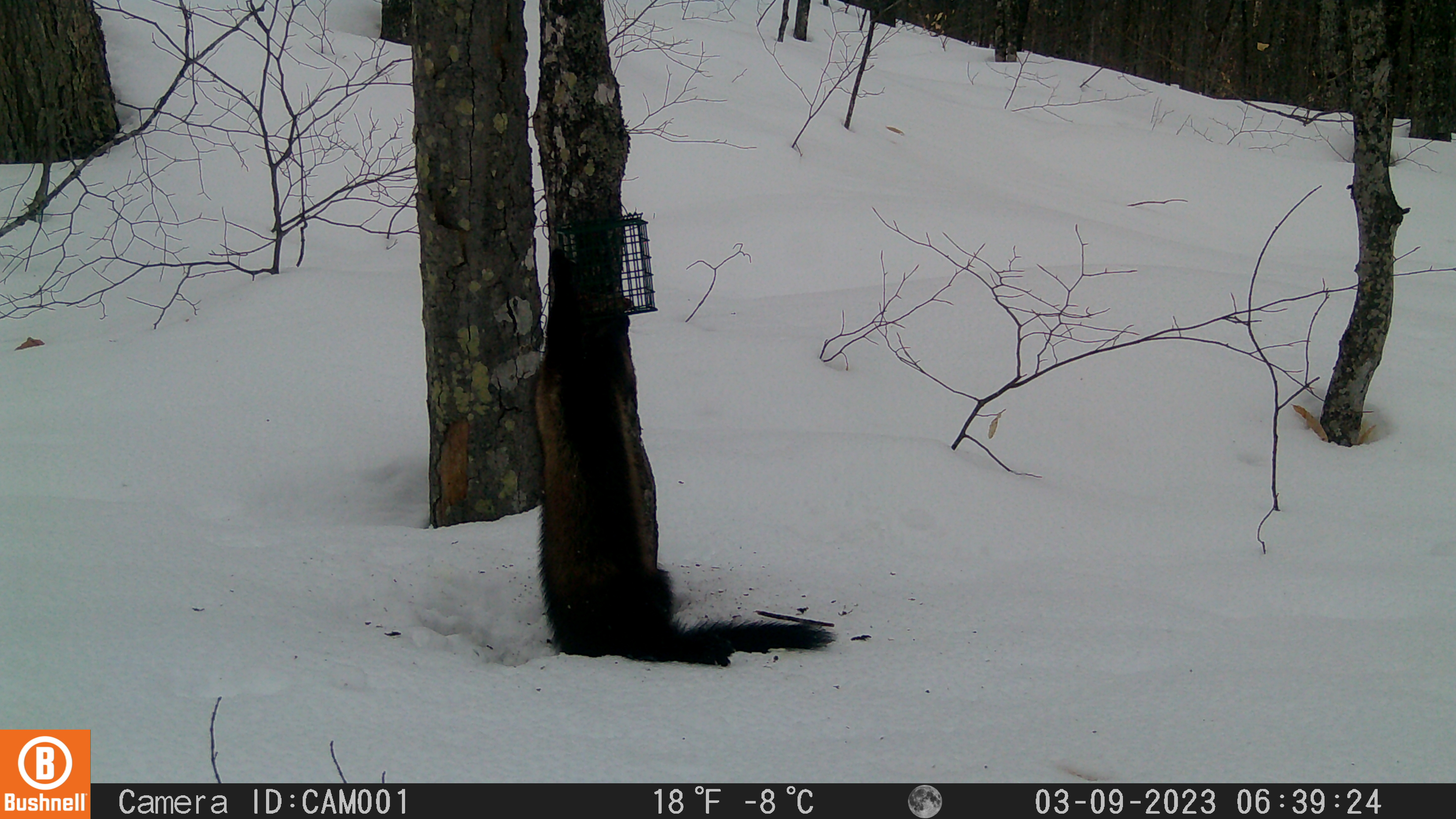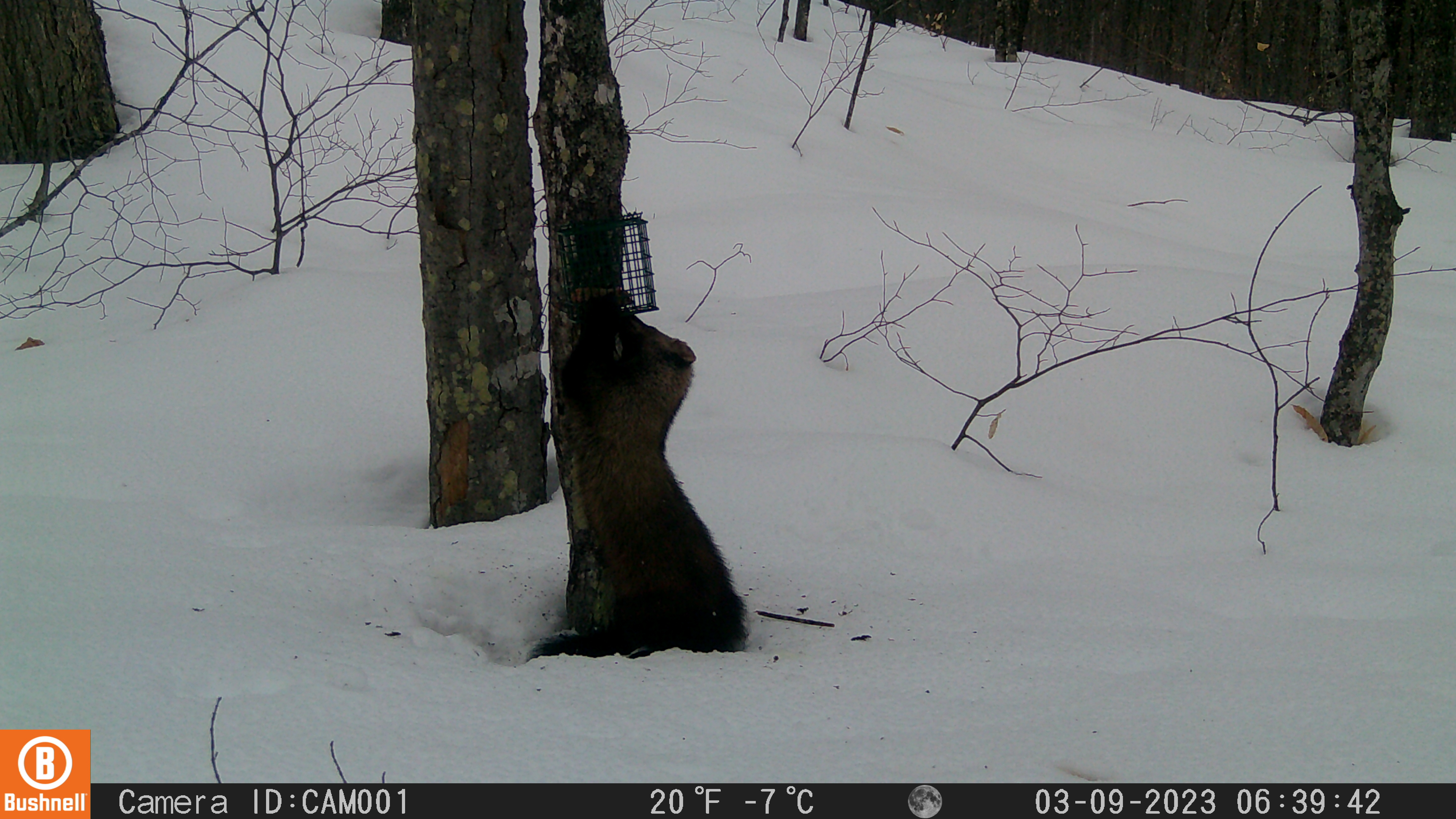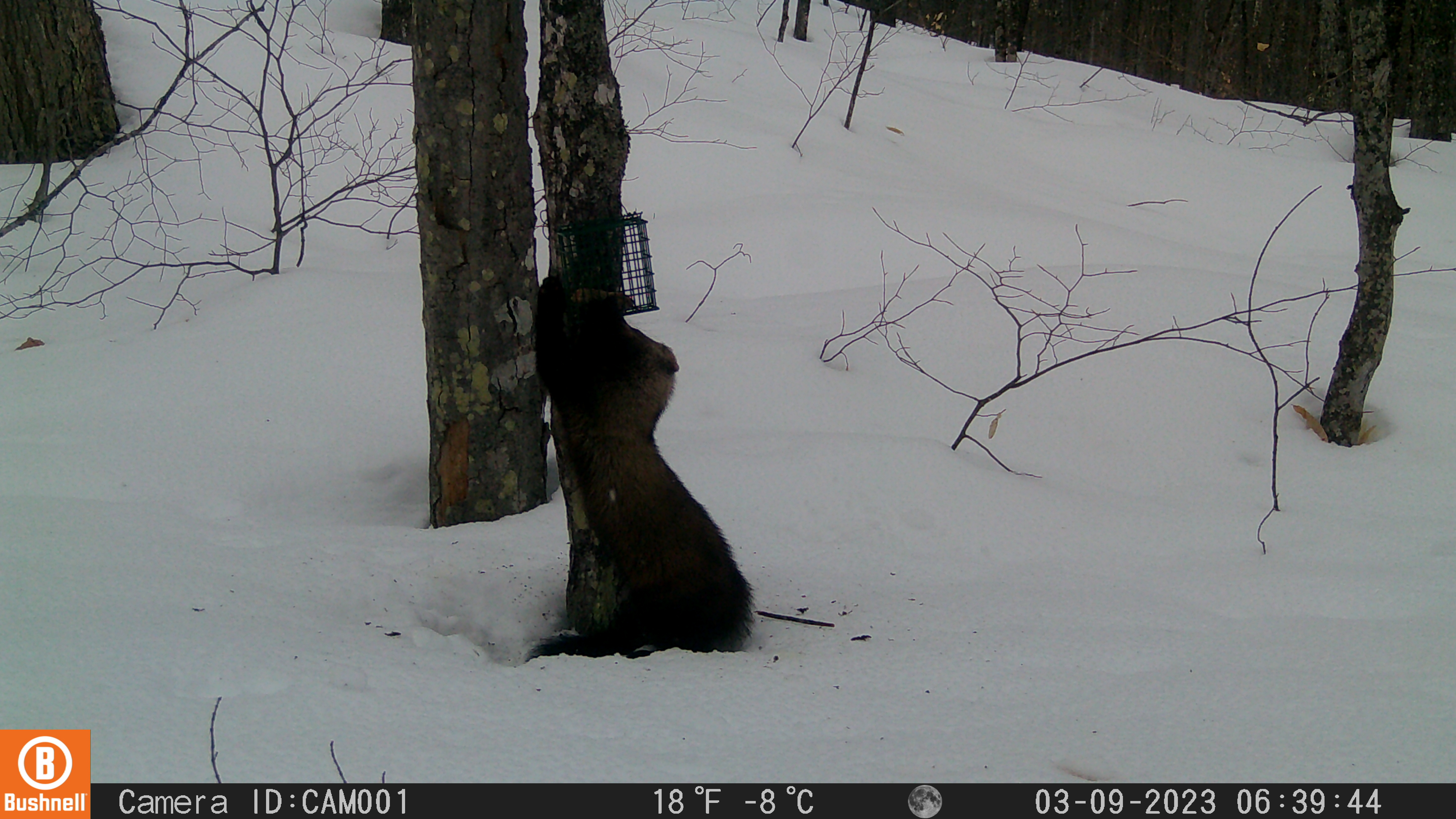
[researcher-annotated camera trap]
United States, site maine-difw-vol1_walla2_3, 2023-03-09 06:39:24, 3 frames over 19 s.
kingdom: Animalia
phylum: Chordata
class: Mammalia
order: Carnivora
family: Mustelidae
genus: Pekania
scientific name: Pekania pennanti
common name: fisher